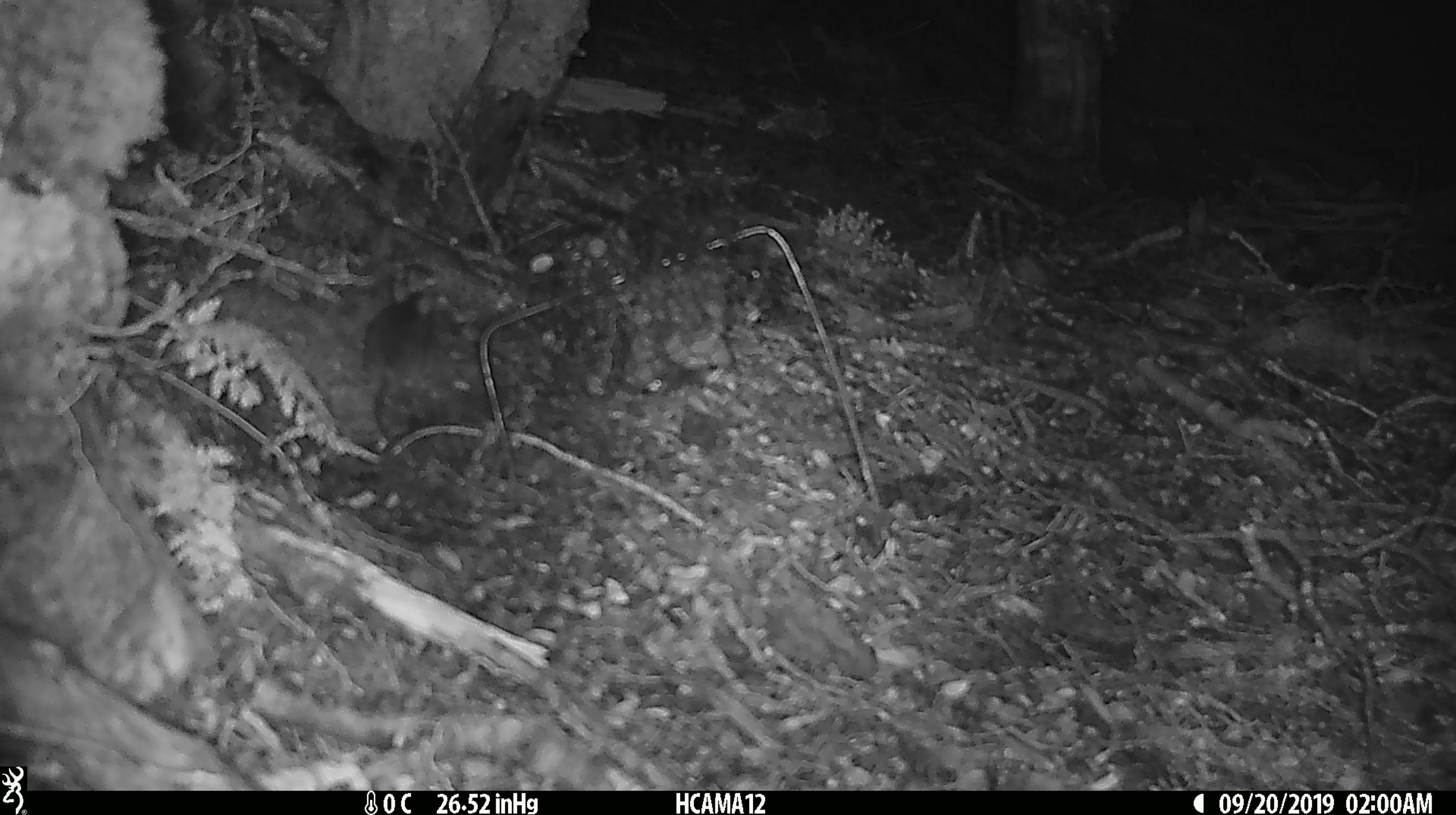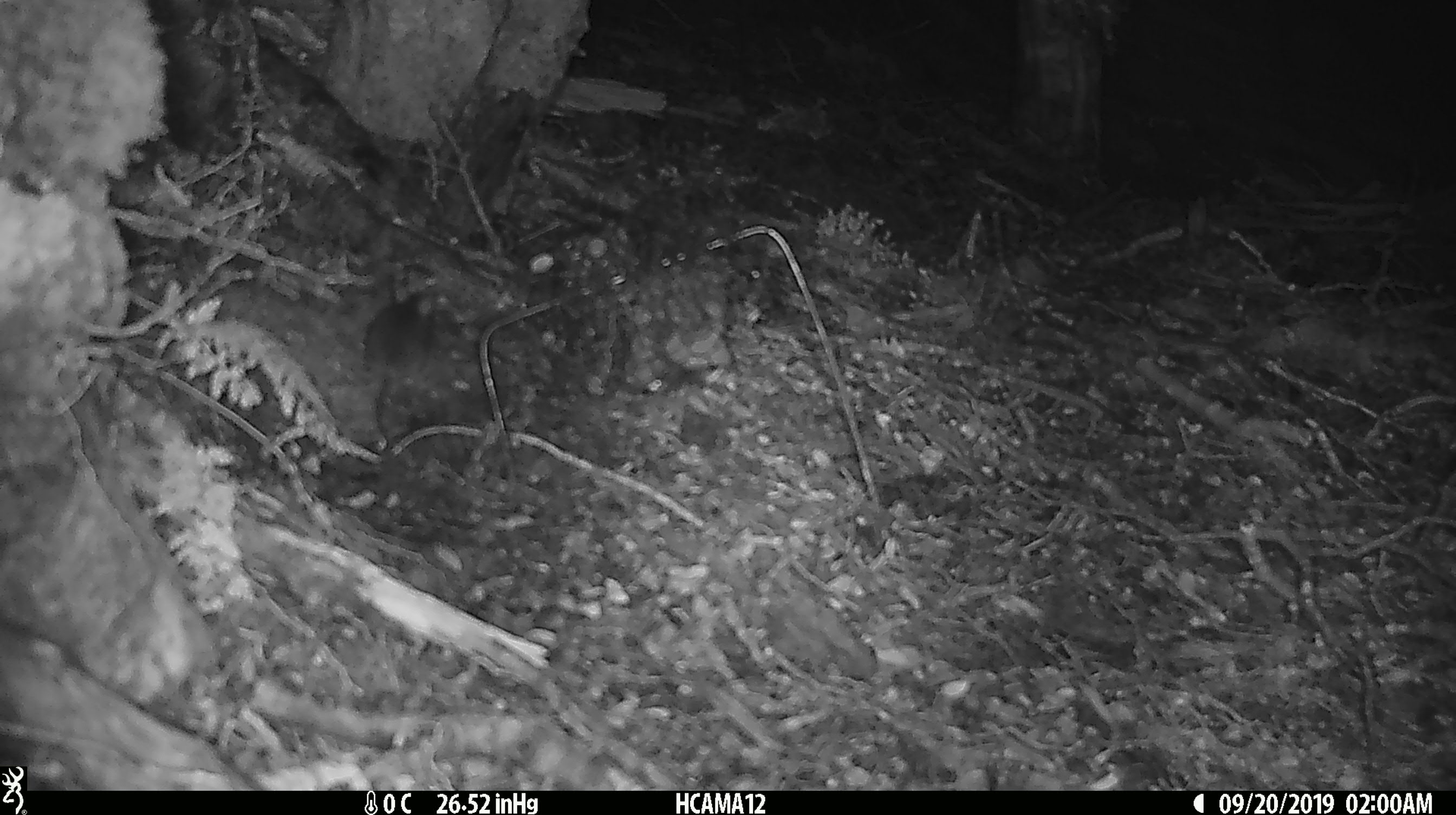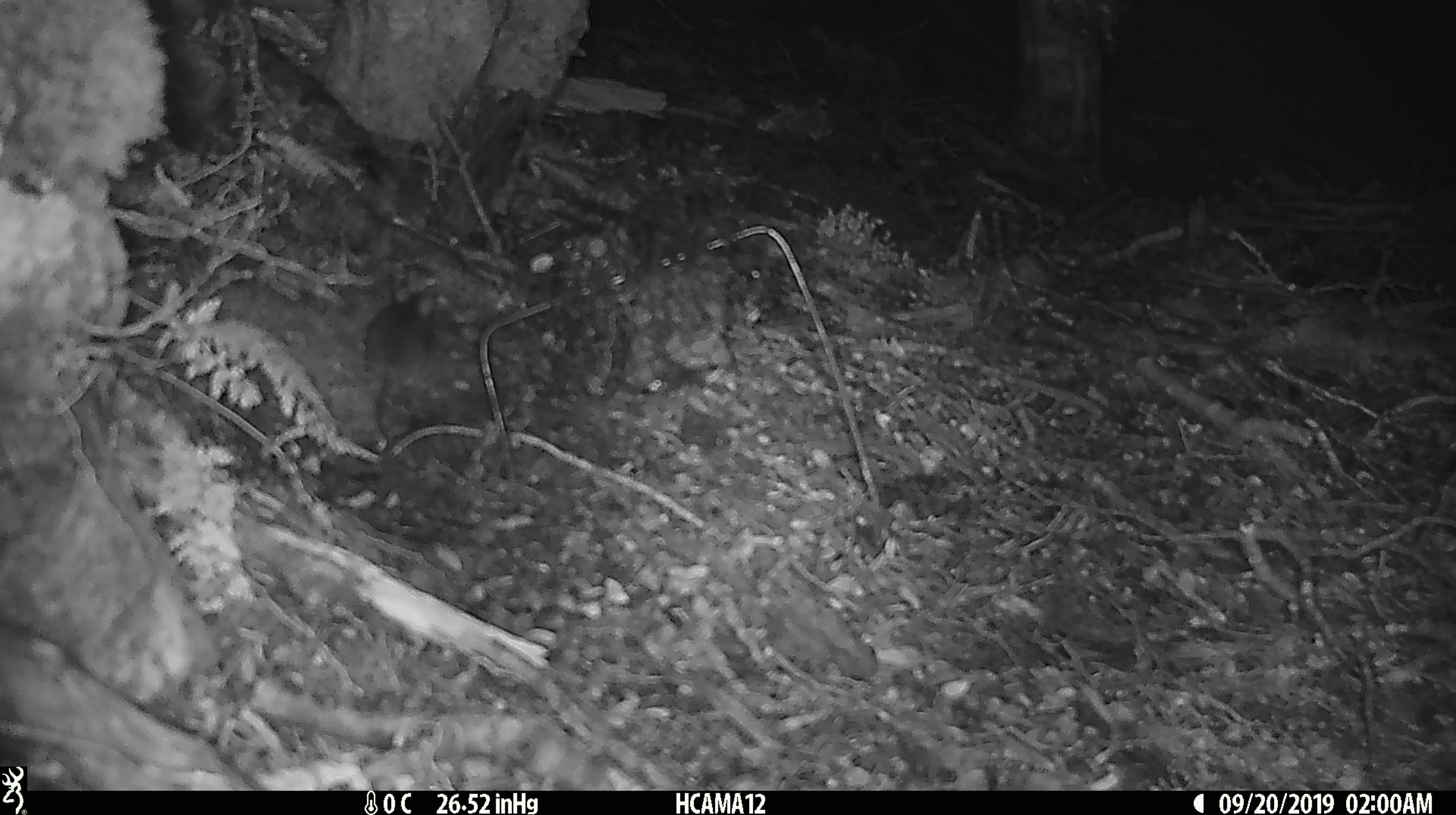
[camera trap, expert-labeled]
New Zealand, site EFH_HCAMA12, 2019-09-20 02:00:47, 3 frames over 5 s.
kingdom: Animalia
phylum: Chordata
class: Mammalia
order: Rodentia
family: Muridae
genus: Mus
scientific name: Mus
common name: mouse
Mouse (Mus).